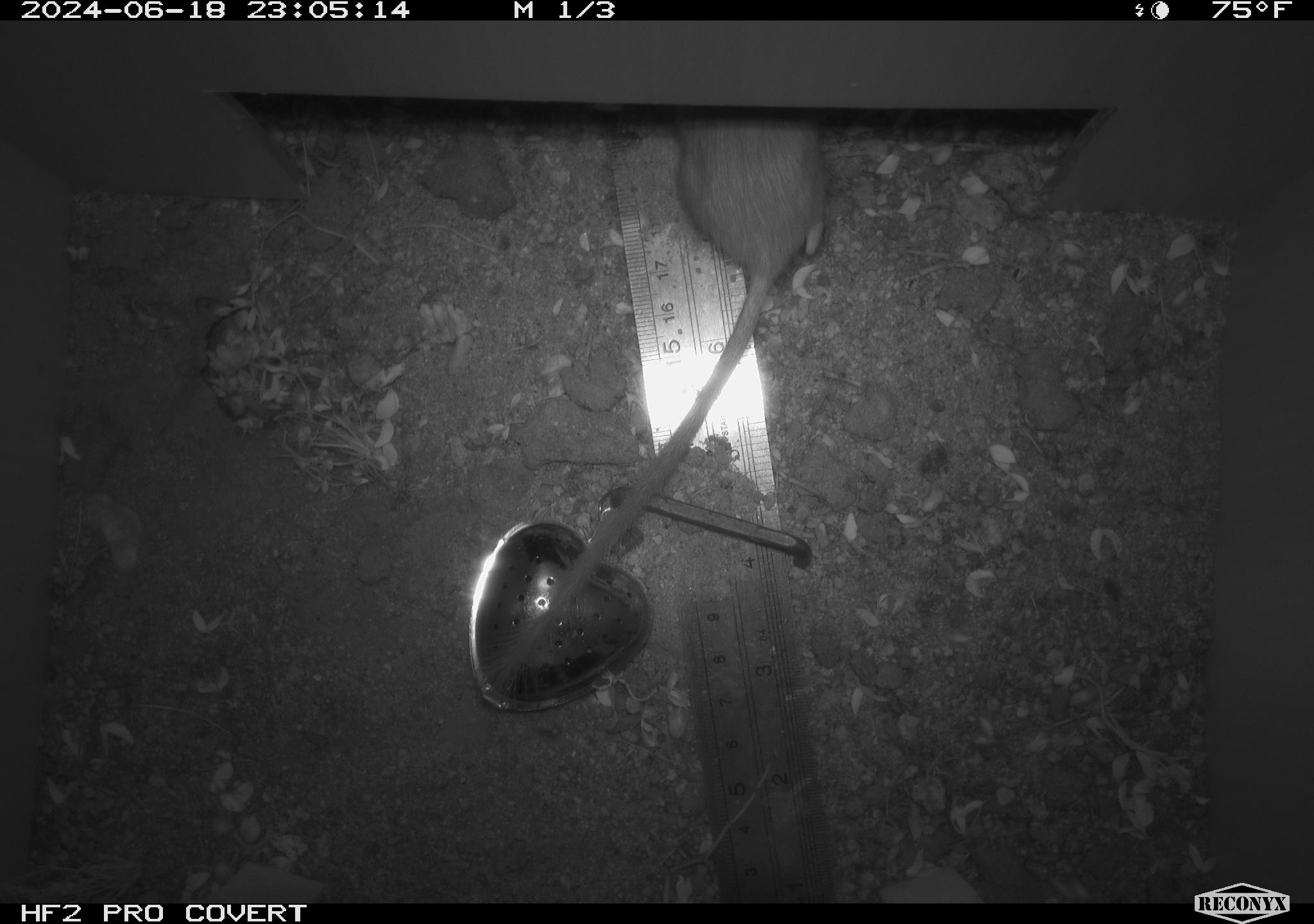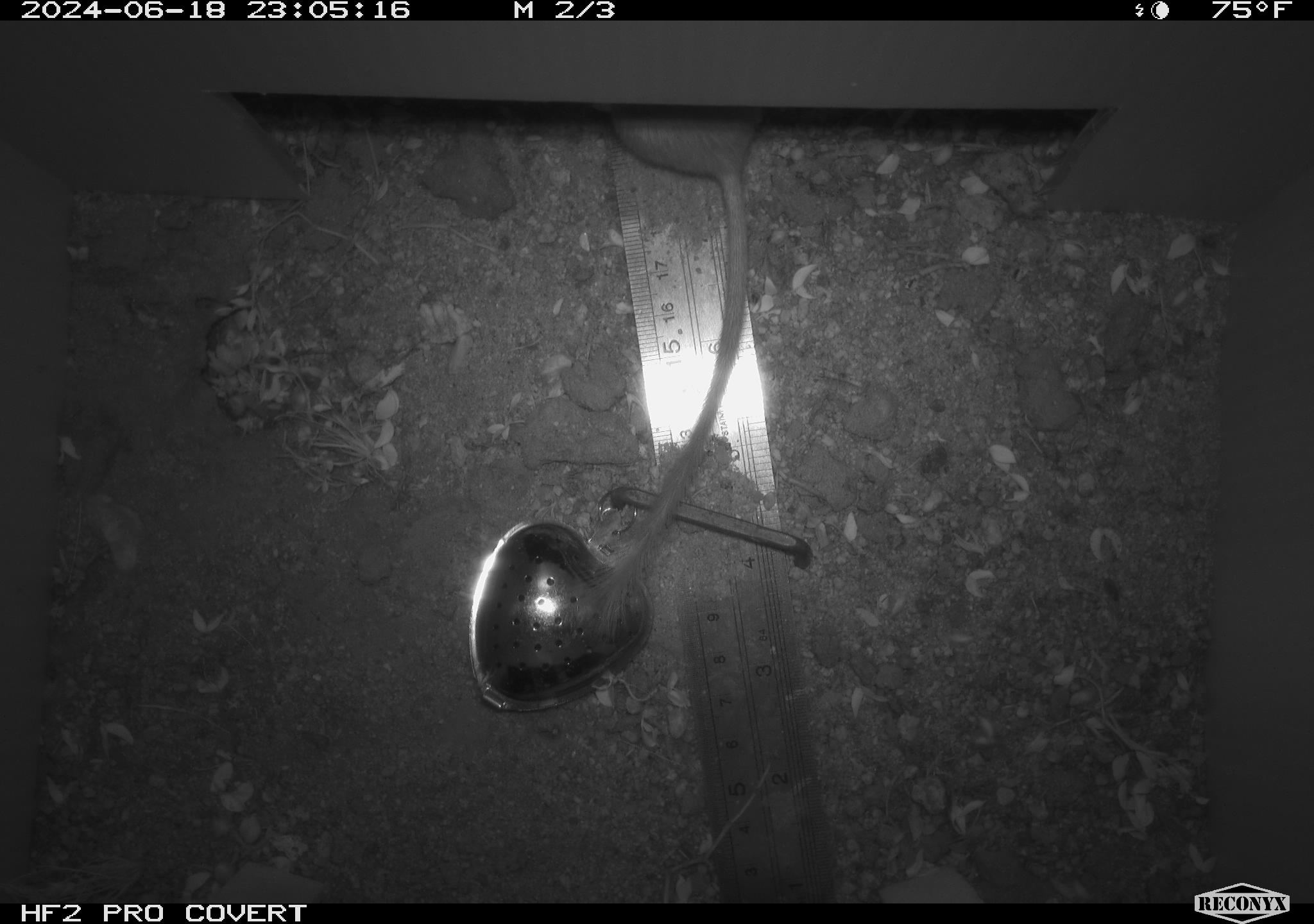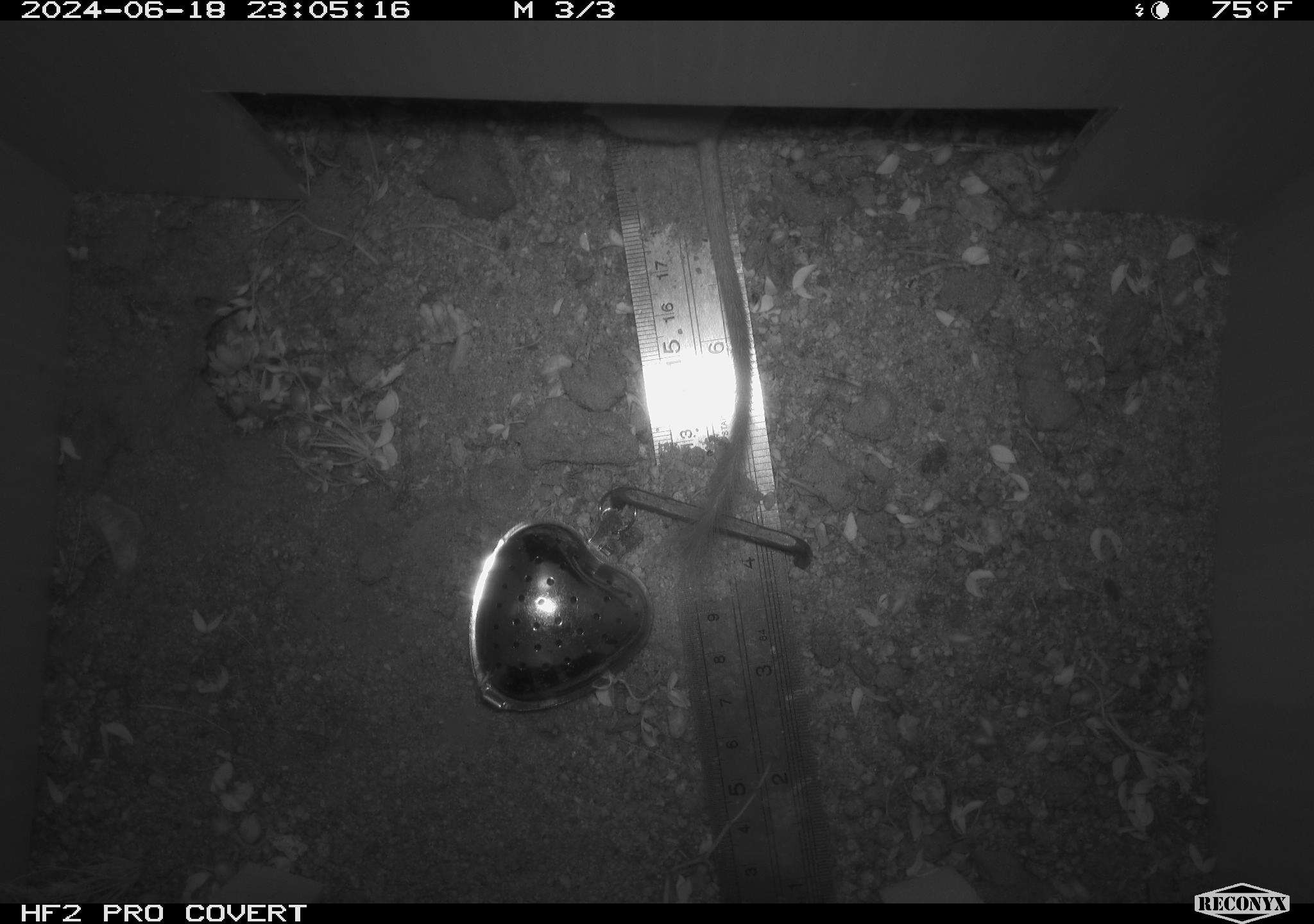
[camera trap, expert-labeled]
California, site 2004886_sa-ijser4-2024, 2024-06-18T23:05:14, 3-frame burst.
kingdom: Animalia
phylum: Chordata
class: Mammalia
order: Rodentia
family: Heteromyidae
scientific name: Heteromyidae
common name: kangaroo rats and pocket mice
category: heteromyidae family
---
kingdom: Animalia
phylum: Chordata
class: Mammalia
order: Rodentia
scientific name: Rodentia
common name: woodrat or rat or mouse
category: woodrat or rat or mouse species